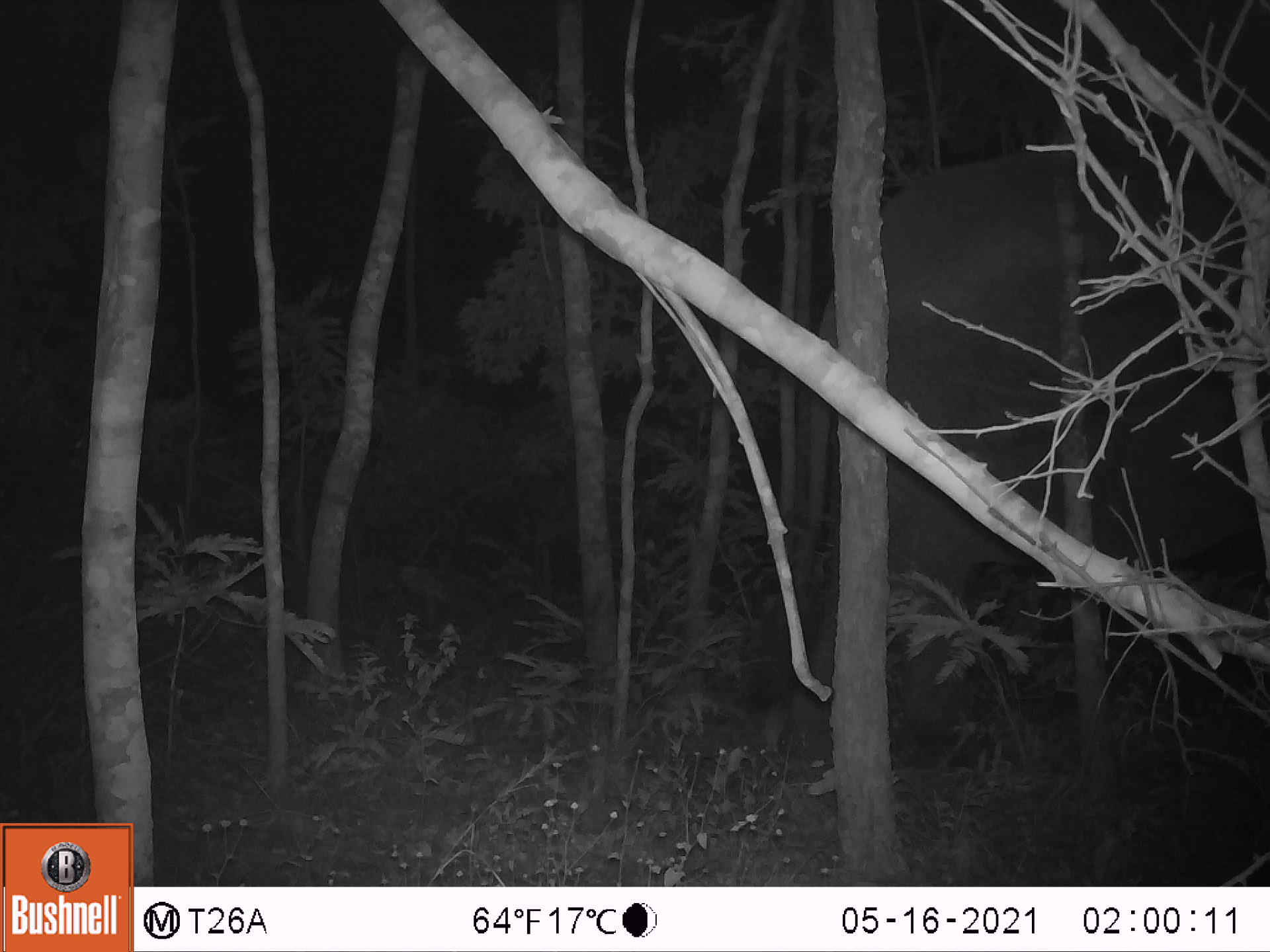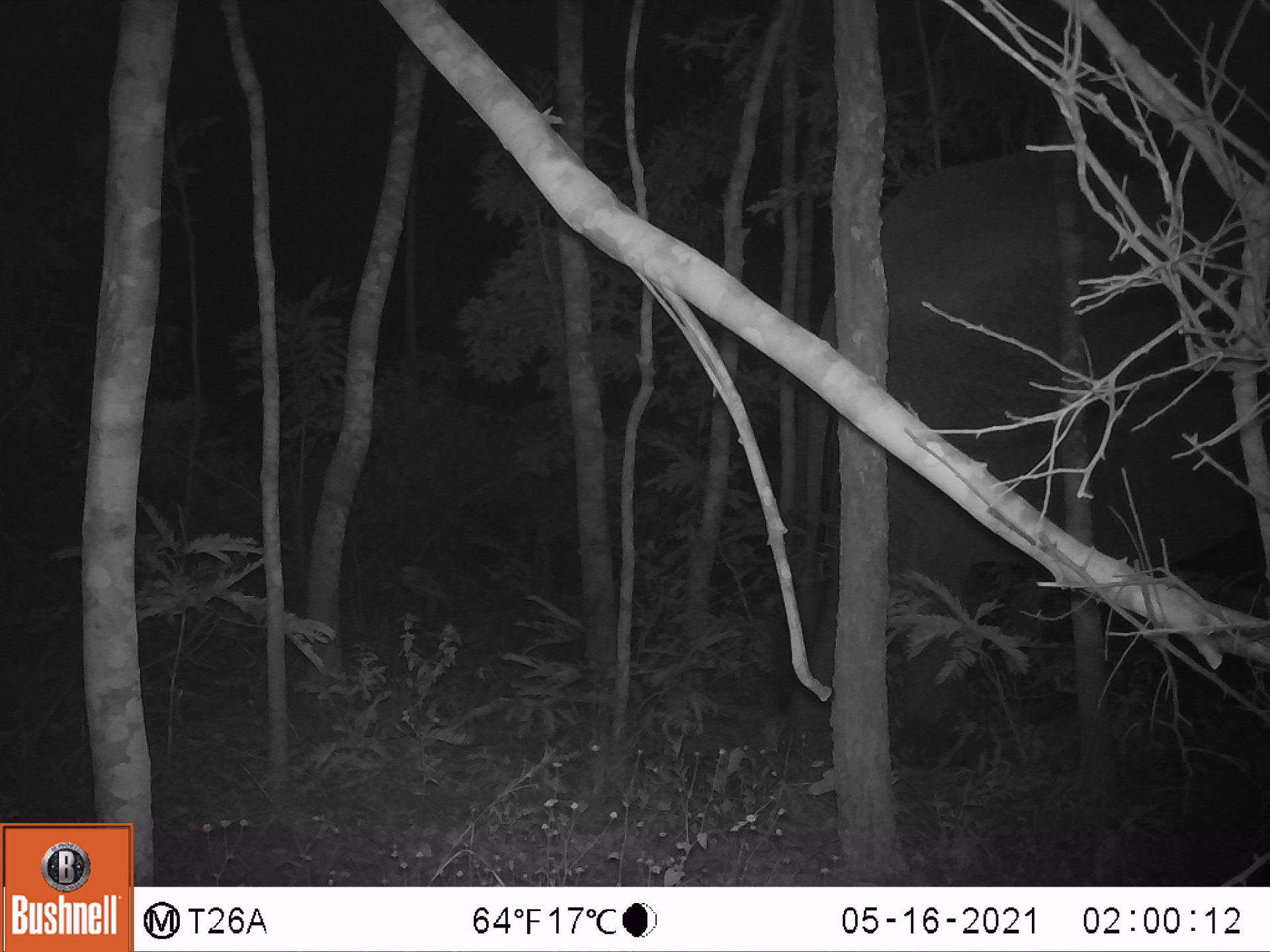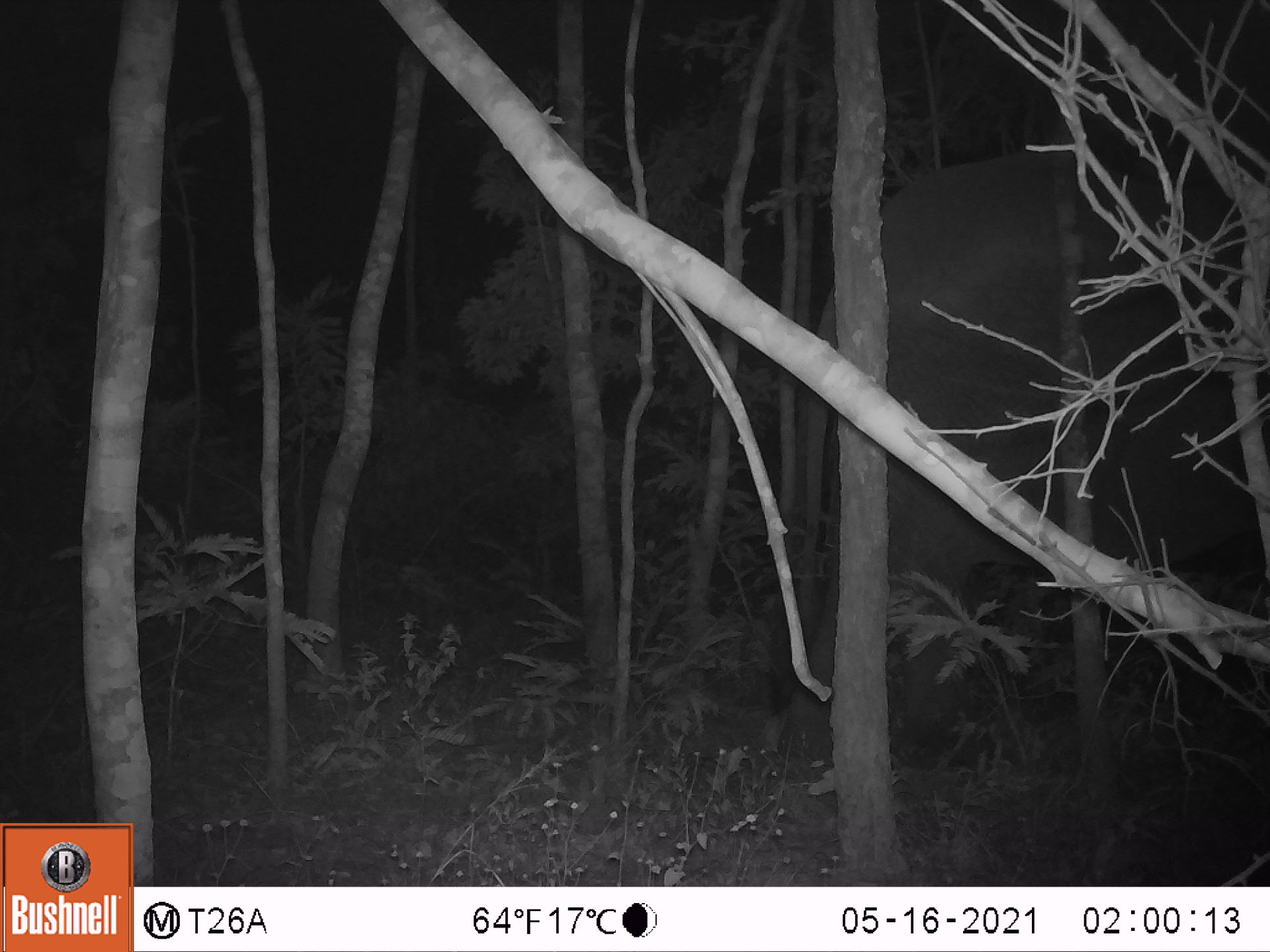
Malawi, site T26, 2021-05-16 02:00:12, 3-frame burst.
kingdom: Animalia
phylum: Chordata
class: Mammalia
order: Proboscidea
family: Elephantidae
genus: Loxodonta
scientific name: Loxodonta africana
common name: african savanna elephant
African savanna elephant (Loxodonta africana), count 1.